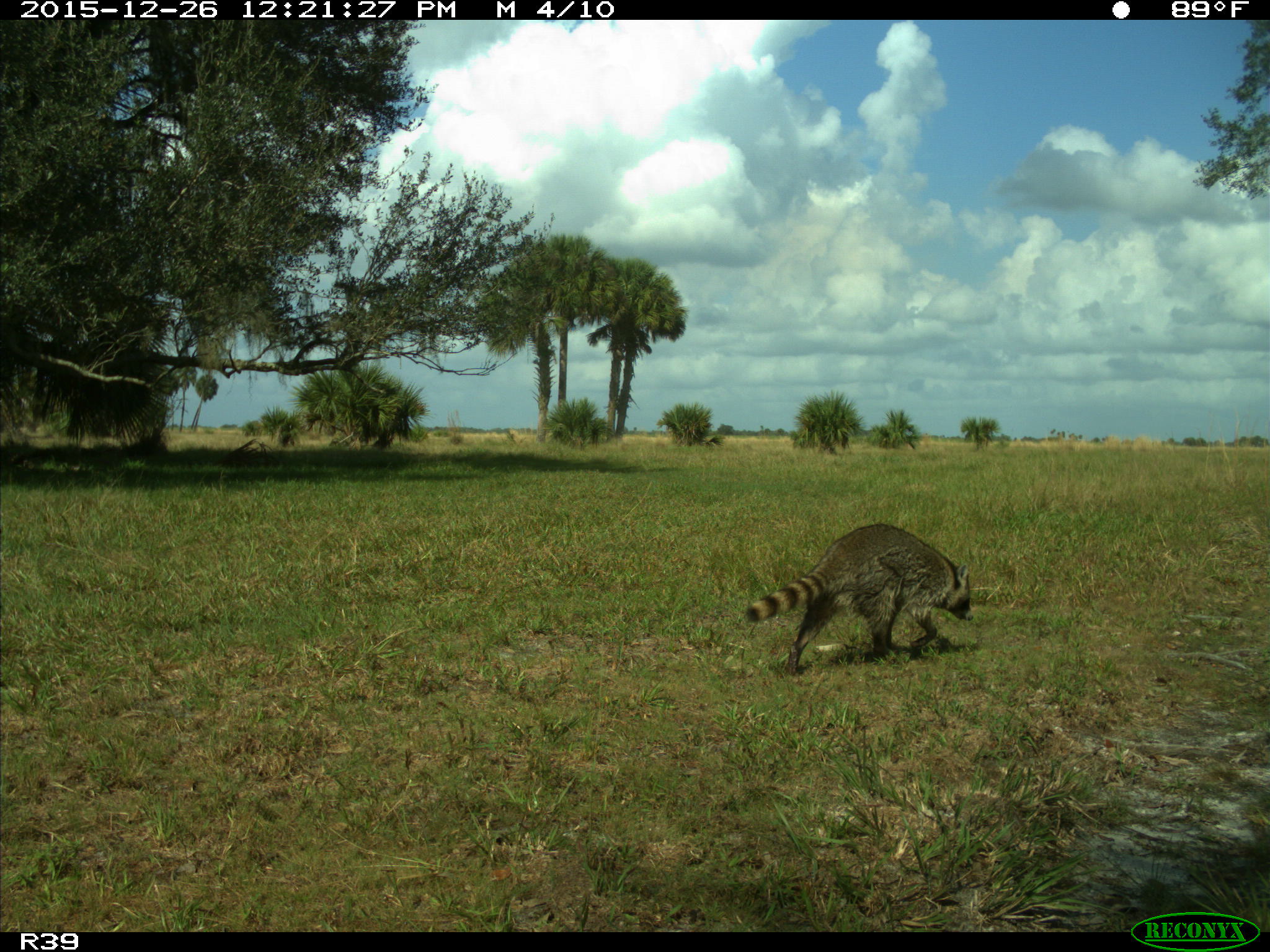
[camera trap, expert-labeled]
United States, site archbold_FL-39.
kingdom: Animalia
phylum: Chordata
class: Mammalia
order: Carnivora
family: Procyonidae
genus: Procyon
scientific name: Procyon lotor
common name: common raccoon